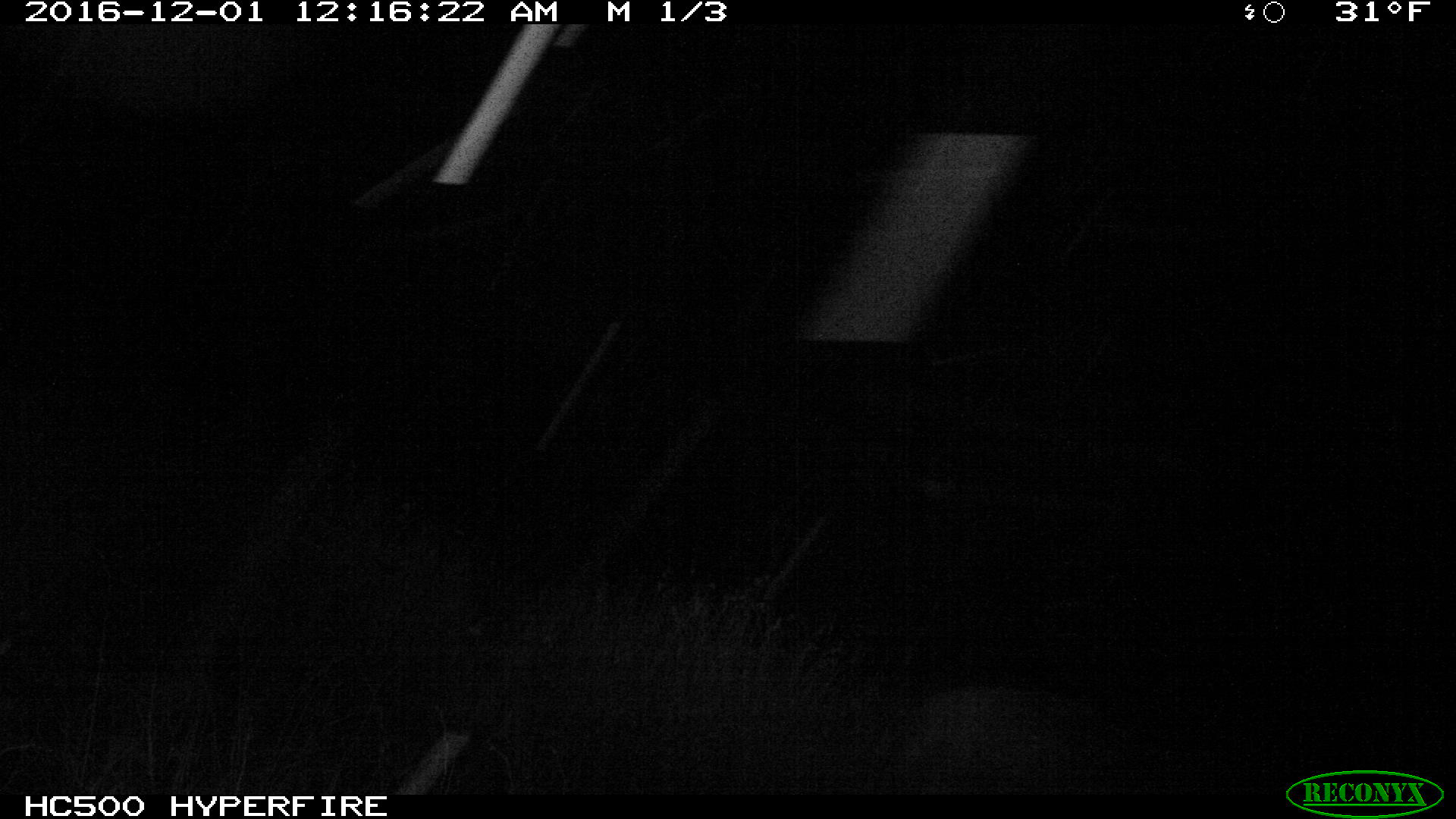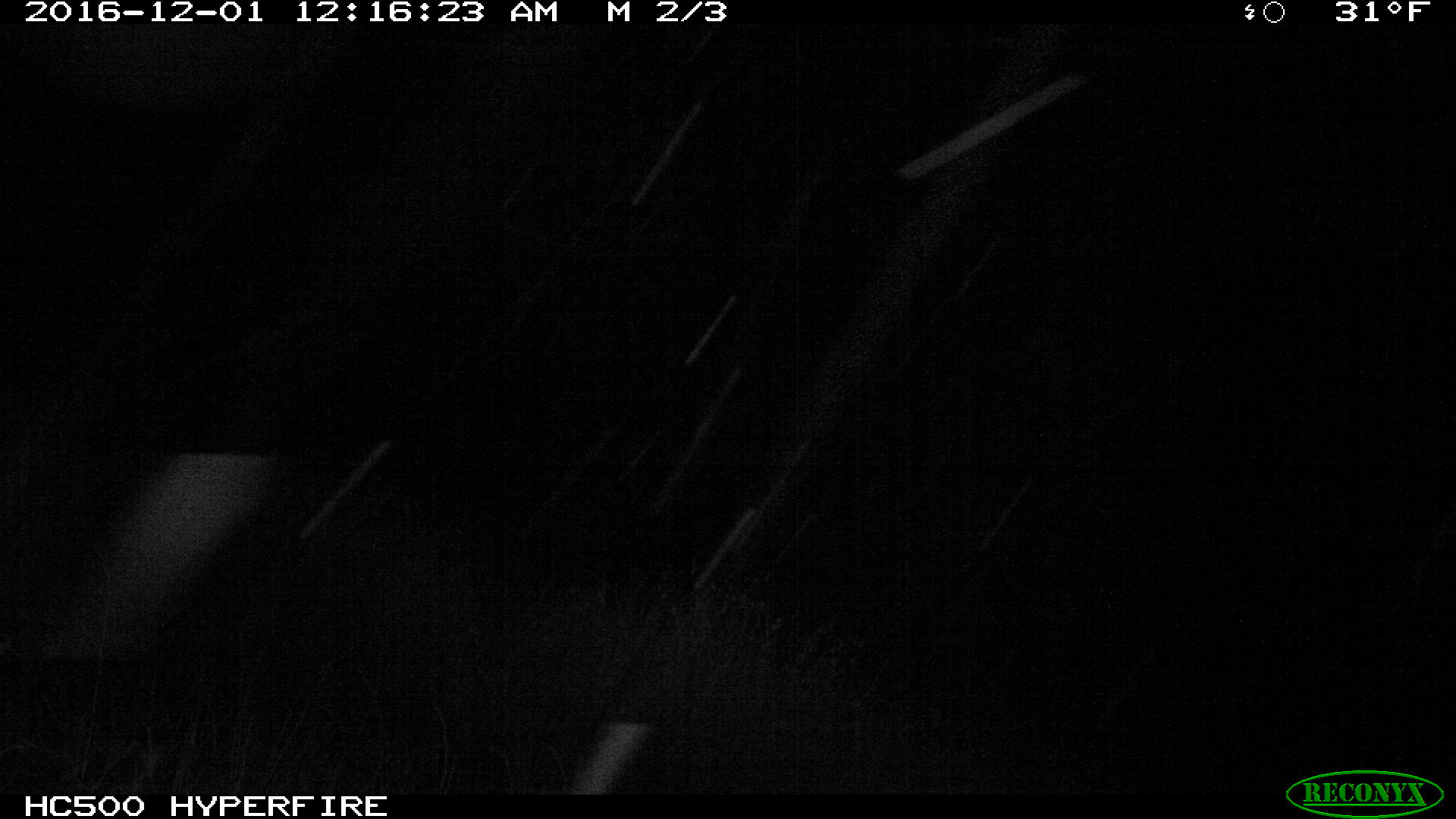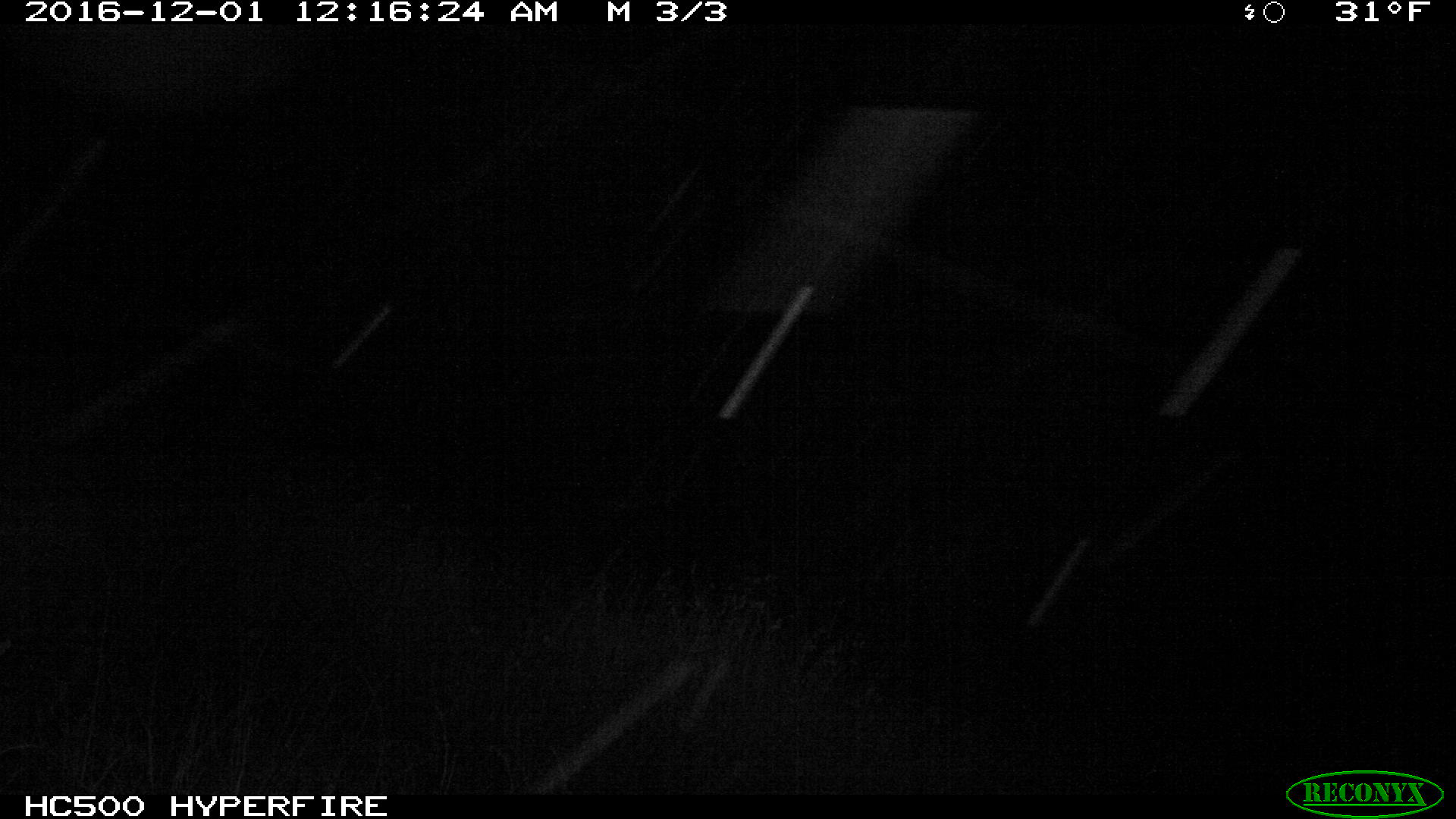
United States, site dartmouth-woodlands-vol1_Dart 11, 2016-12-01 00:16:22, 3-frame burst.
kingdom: Animalia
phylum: Chordata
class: Mammalia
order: Artiodactyla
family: Cervidae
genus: Alces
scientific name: Alces alces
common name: moose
Moose (Alces alces).